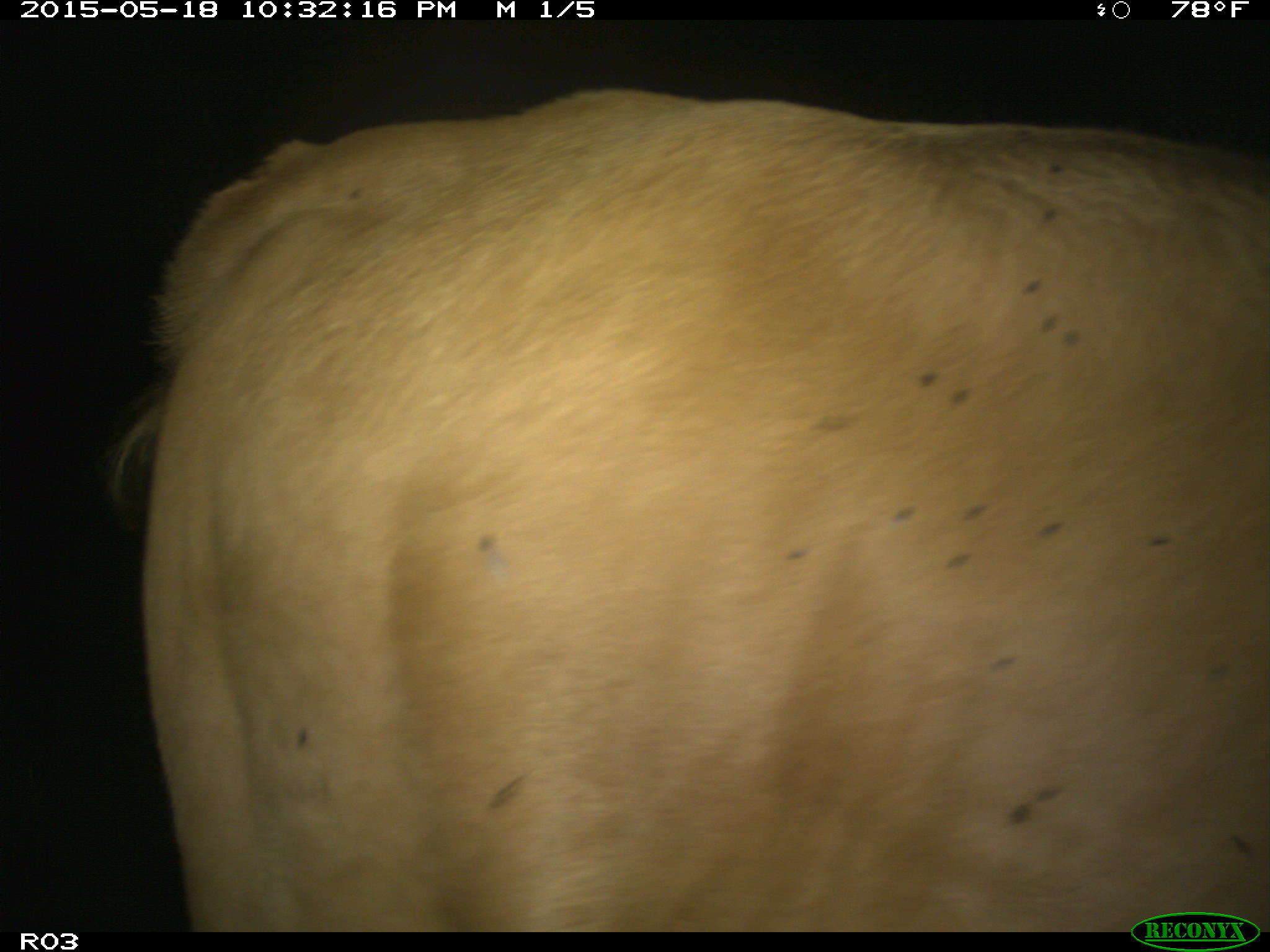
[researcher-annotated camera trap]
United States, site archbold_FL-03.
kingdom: Animalia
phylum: Chordata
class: Mammalia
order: Artiodactyla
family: Bovidae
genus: Bos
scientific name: Bos taurus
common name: domestic cow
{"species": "Bos taurus (domestic cow)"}